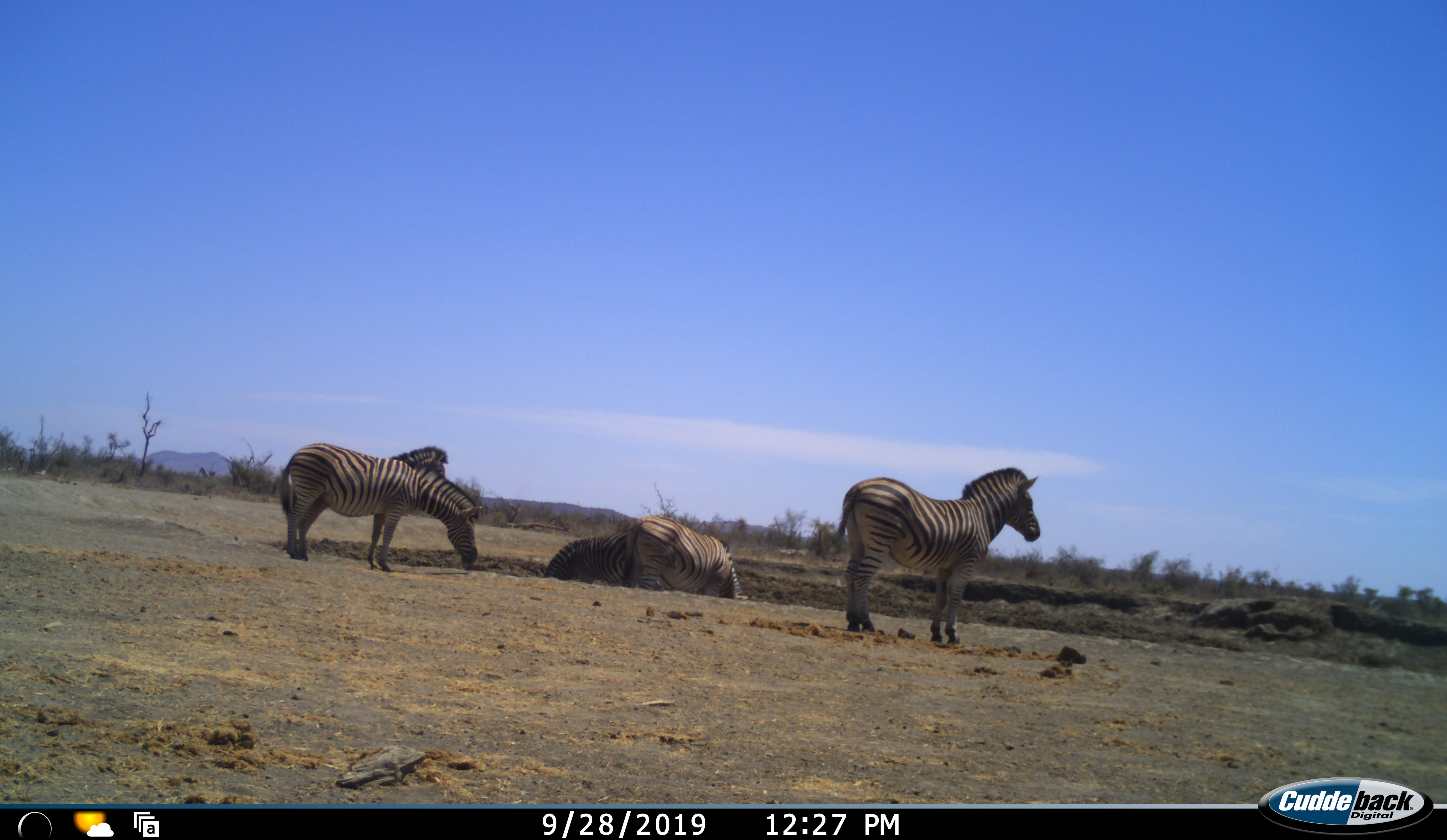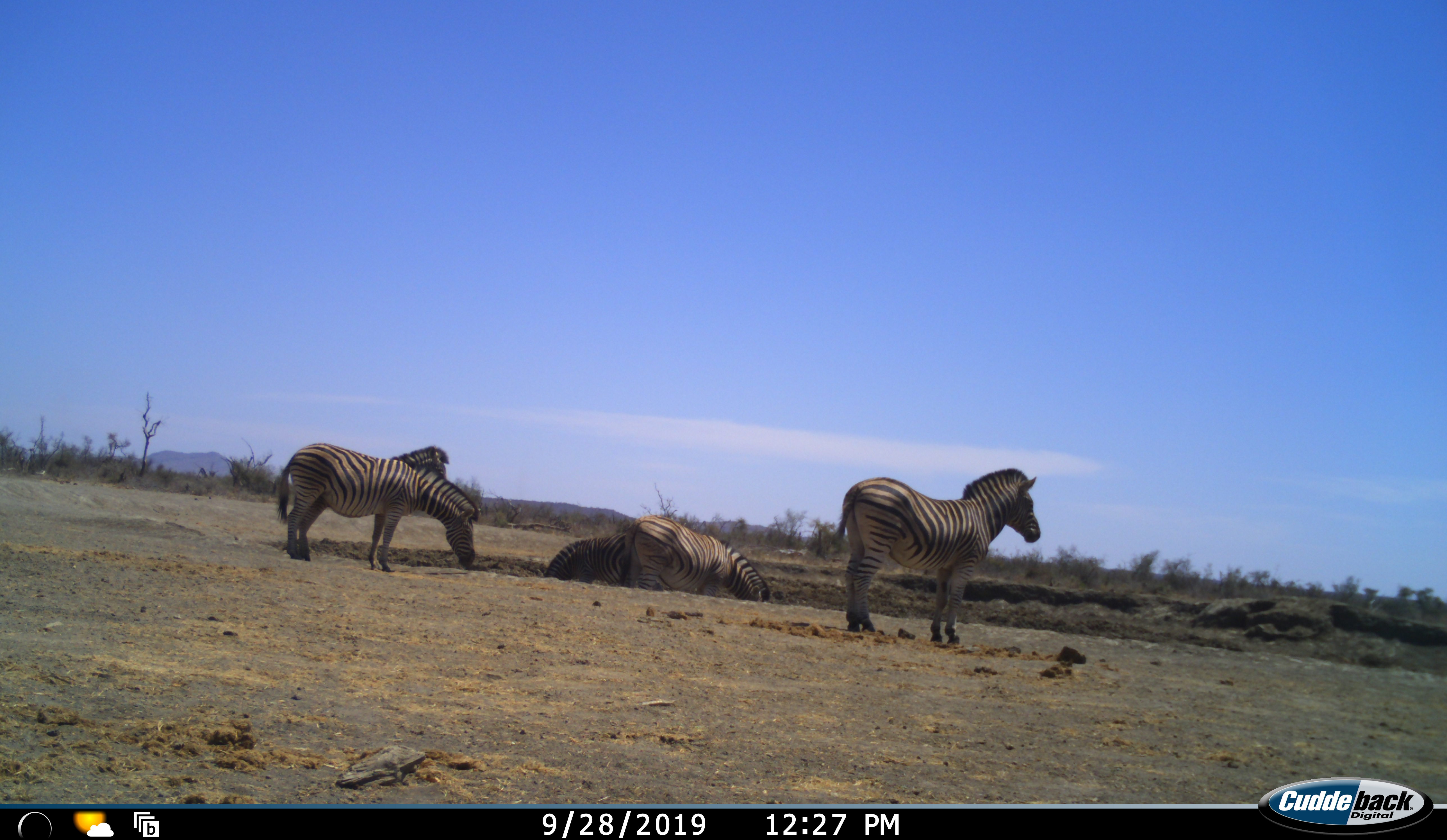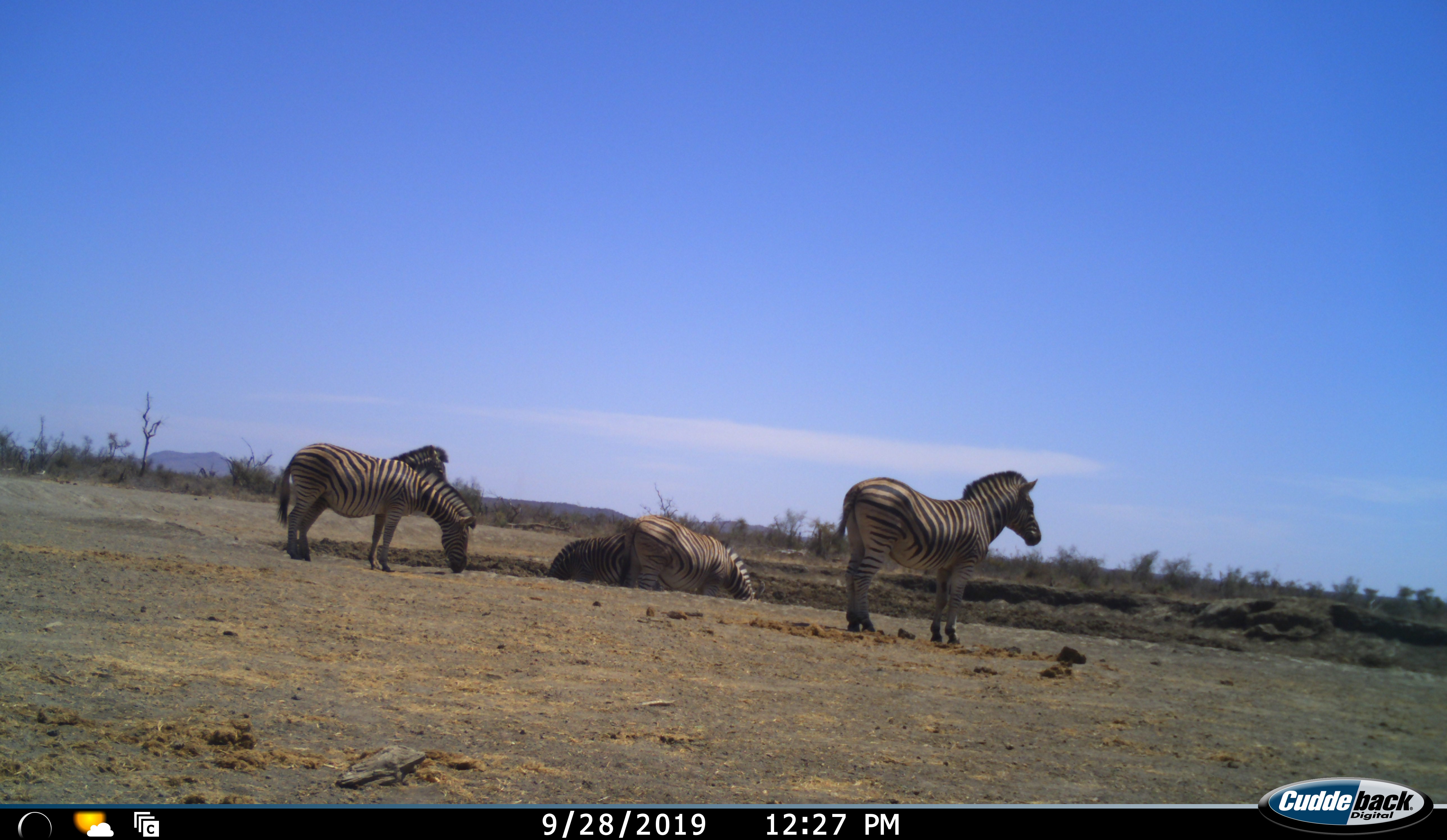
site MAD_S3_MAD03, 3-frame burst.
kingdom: Animalia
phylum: Chordata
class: Mammalia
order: Perissodactyla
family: Equidae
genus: Equus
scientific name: Equus quagga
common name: plains zebra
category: zebraplains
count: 5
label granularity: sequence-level